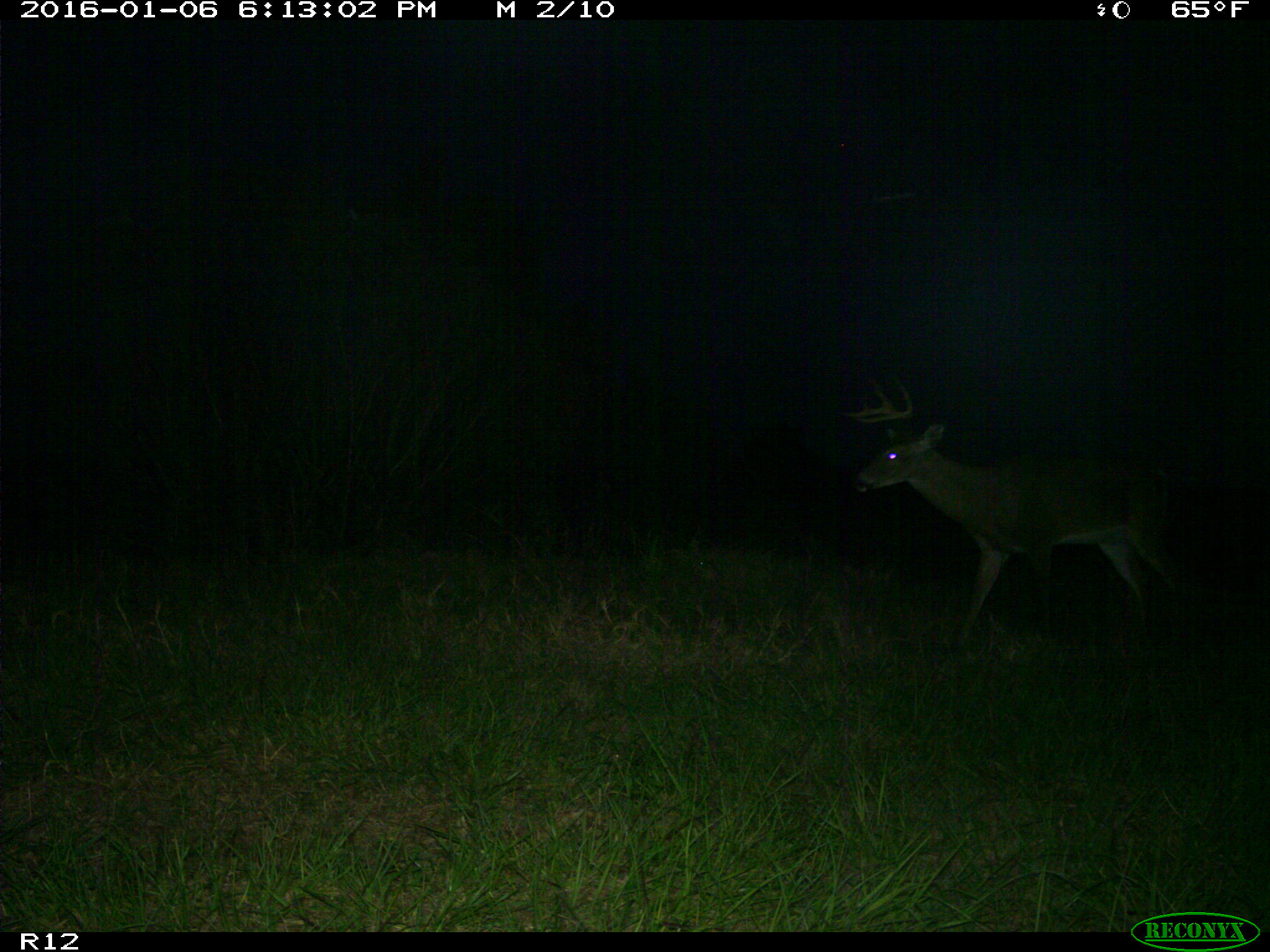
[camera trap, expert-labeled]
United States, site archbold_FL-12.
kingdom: Animalia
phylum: Chordata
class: Mammalia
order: Artiodactyla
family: Cervidae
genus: Odocoileus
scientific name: Odocoileus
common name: deer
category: unidentified deer